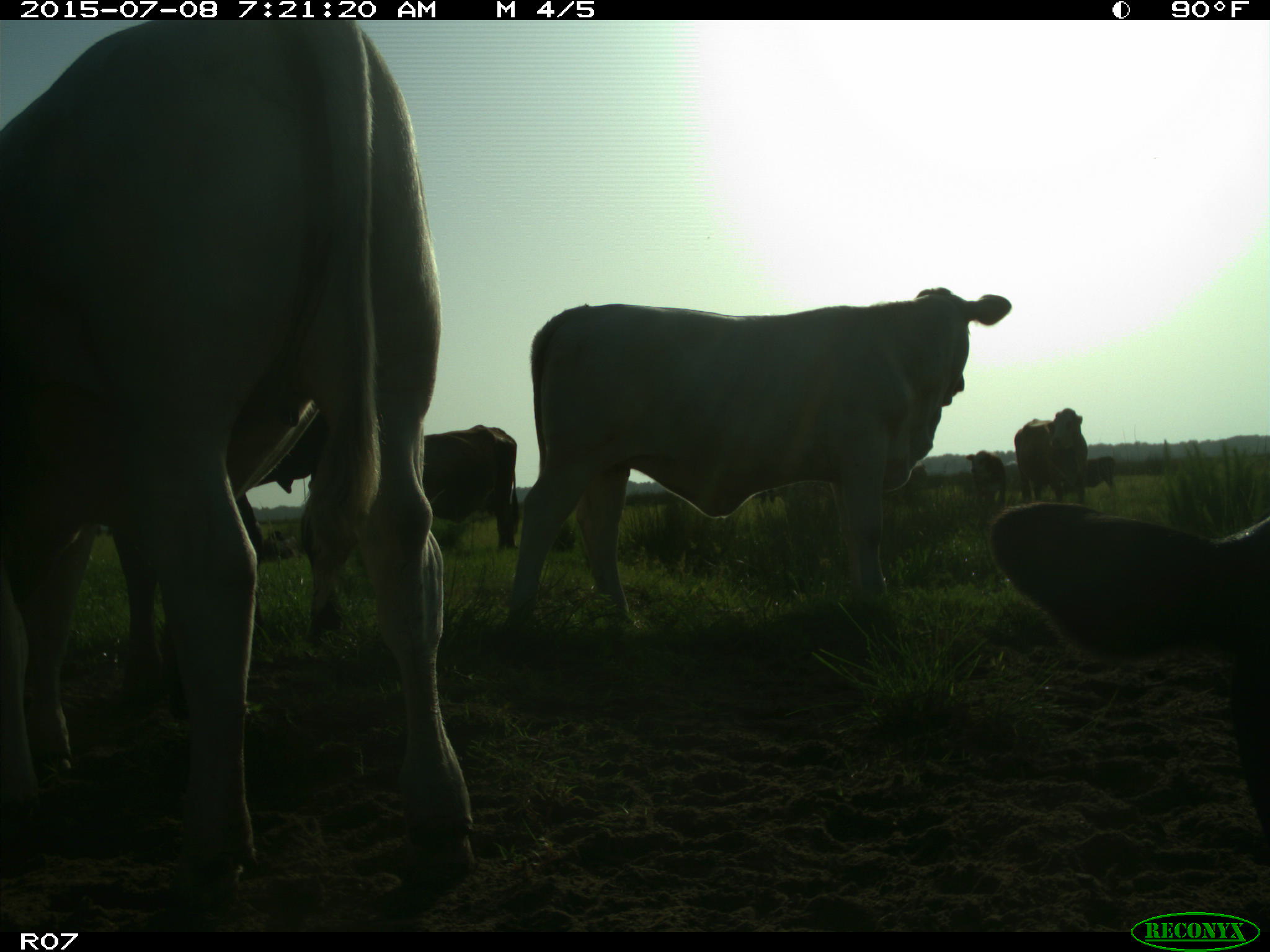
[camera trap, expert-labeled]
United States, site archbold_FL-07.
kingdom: Animalia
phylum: Chordata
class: Mammalia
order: Artiodactyla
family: Bovidae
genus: Bos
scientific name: Bos taurus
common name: domestic cow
Bos taurus (domestic cow).